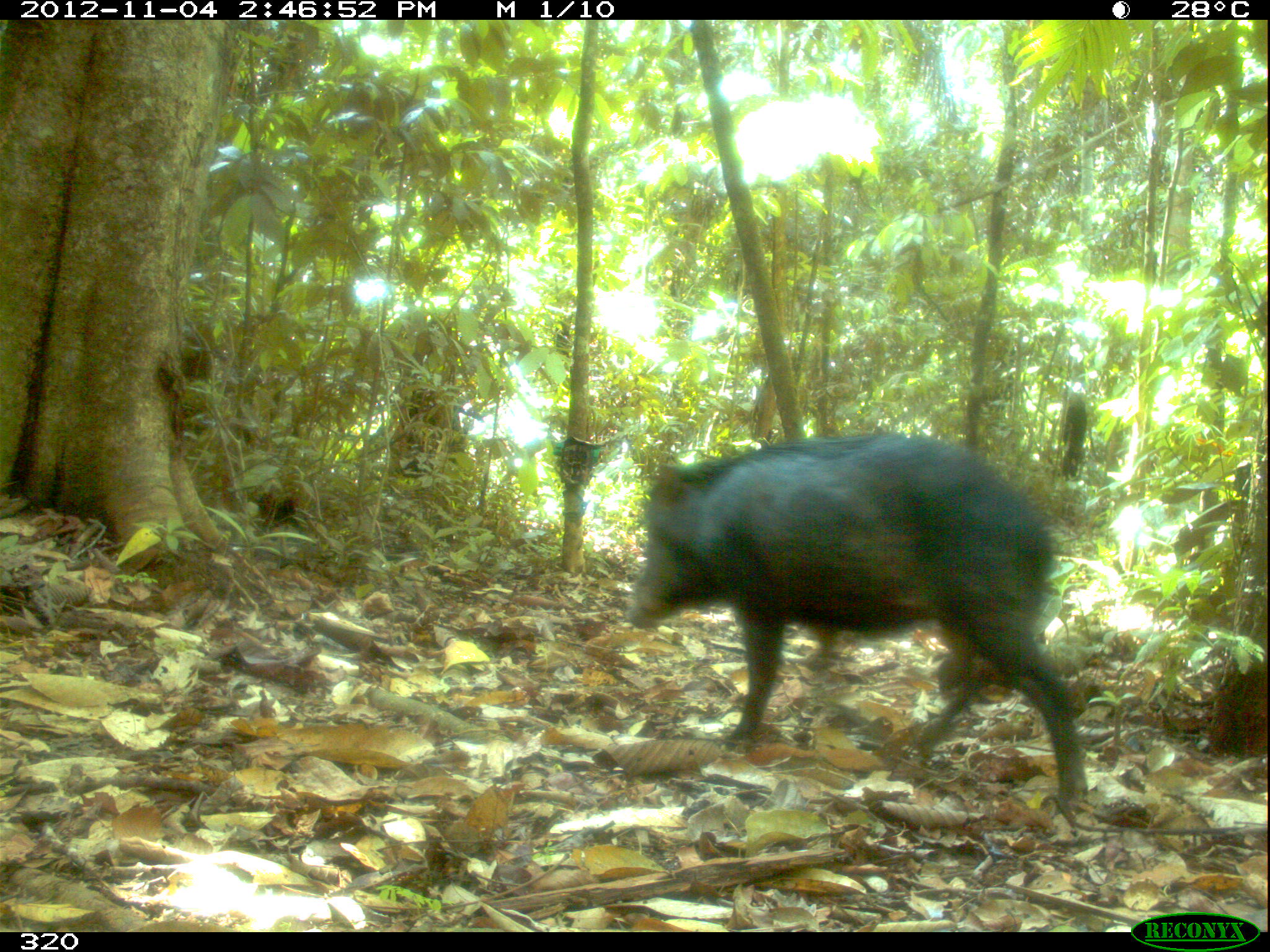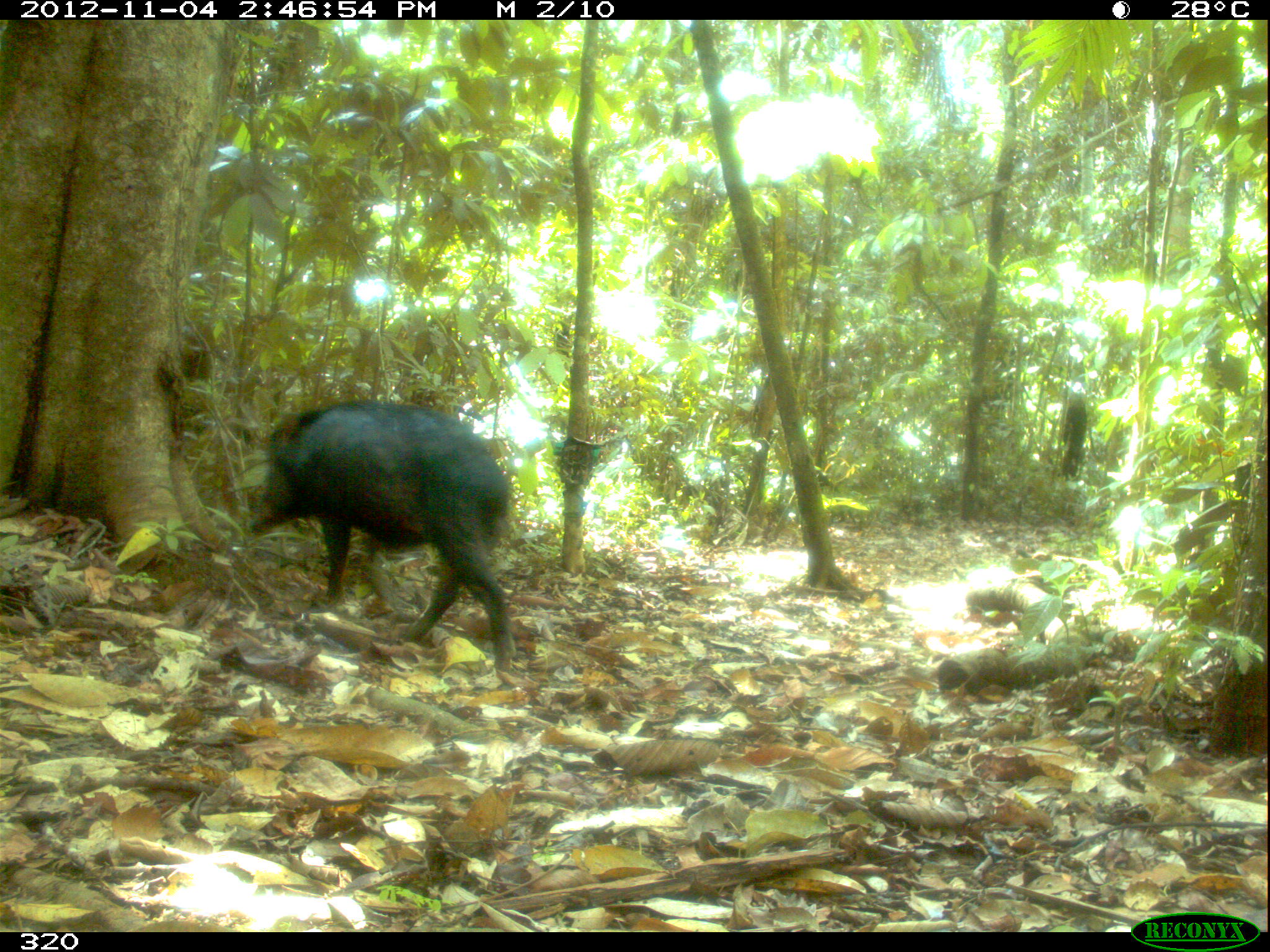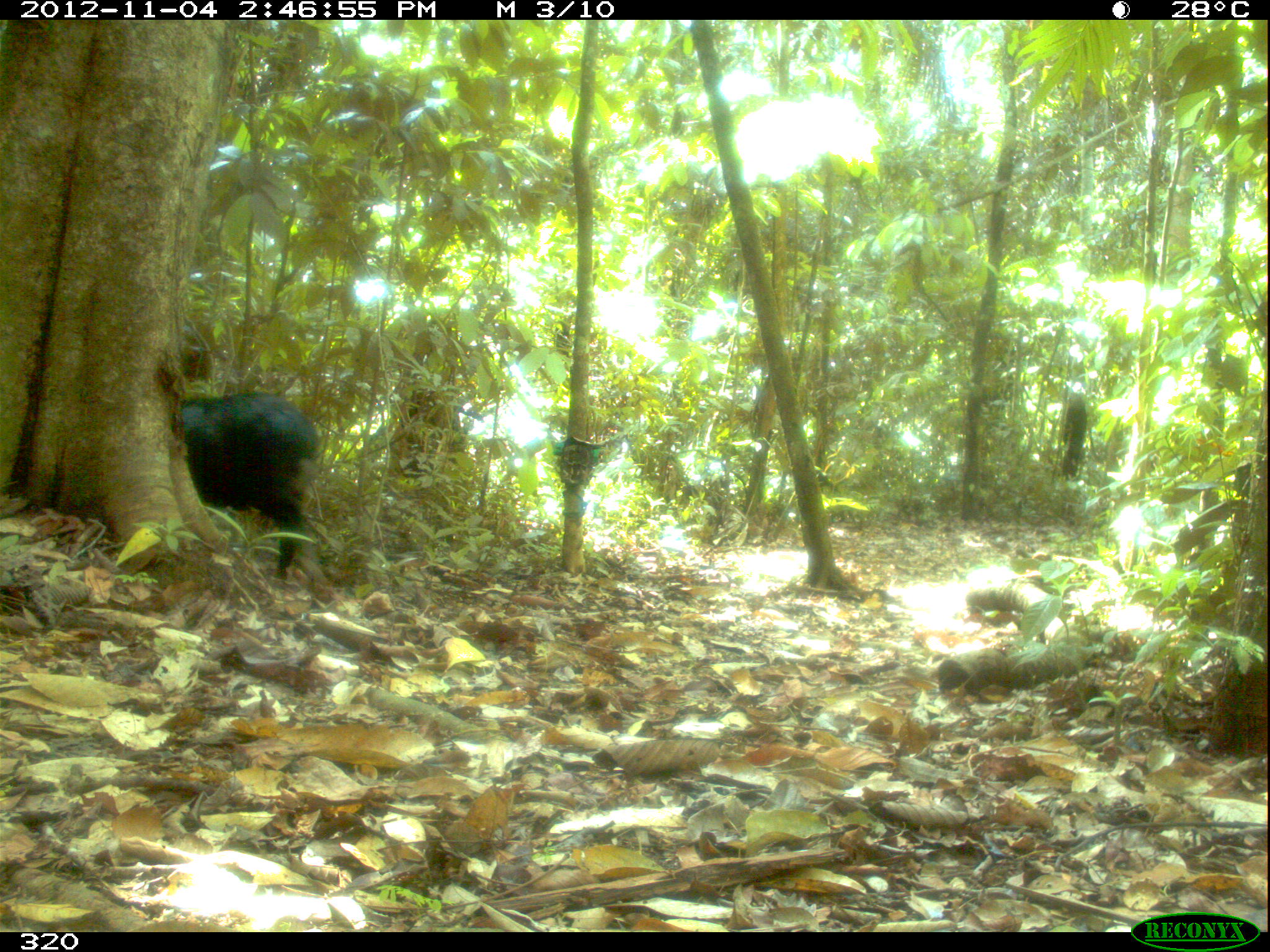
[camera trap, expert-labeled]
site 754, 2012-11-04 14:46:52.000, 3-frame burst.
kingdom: Animalia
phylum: Chordata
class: Mammalia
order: Artiodactyla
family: Tayassuidae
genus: Tayassu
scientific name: Tayassu pecari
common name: white-lipped peccary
Tayassu pecari (white-lipped peccary).